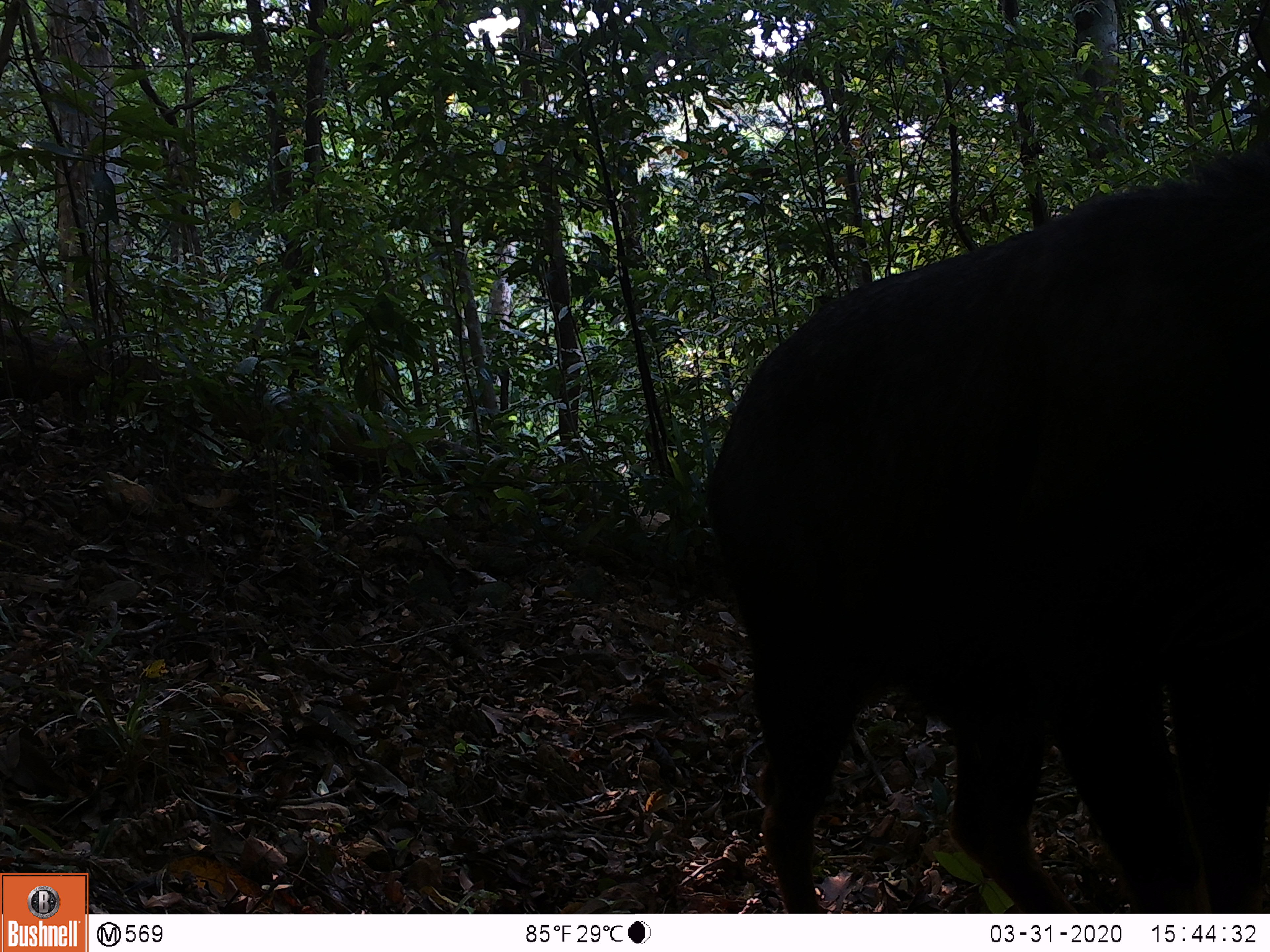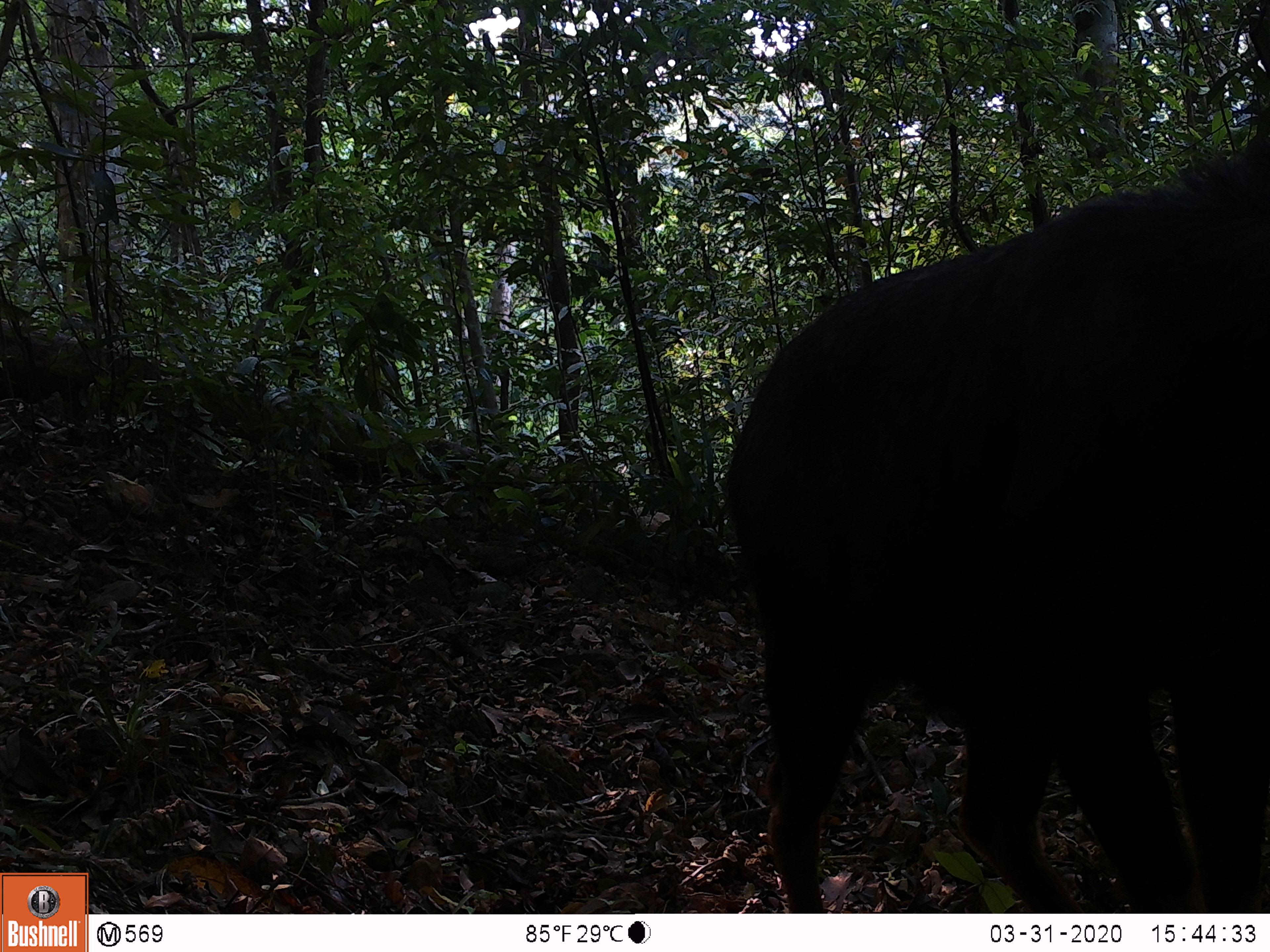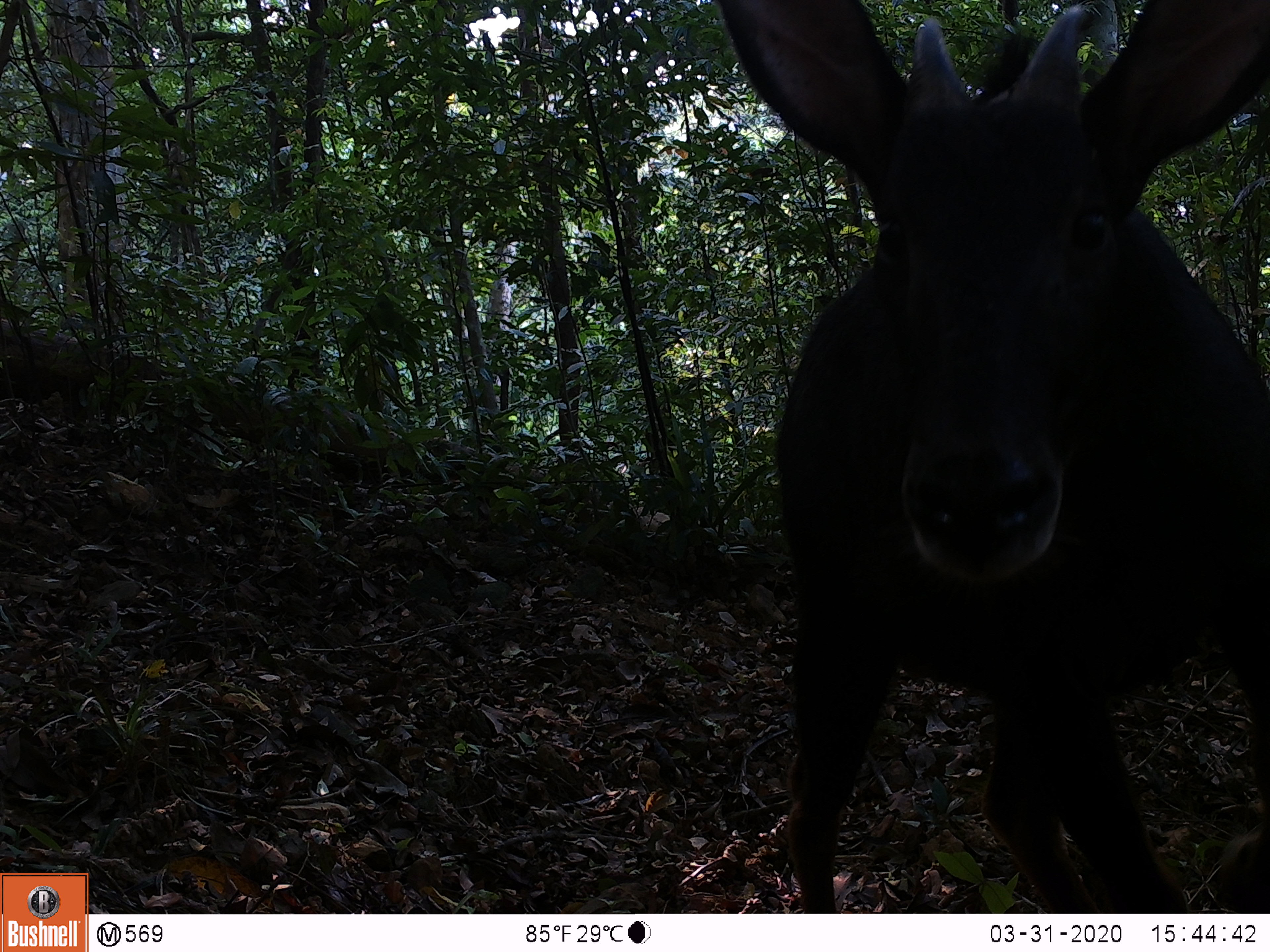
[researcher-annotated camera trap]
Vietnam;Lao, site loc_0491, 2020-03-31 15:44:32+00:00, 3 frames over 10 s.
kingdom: Animalia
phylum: Chordata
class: Mammalia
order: Artiodactyla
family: Bovidae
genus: Capricornis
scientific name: Capricornis sumatraensis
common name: chinese serow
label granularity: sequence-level